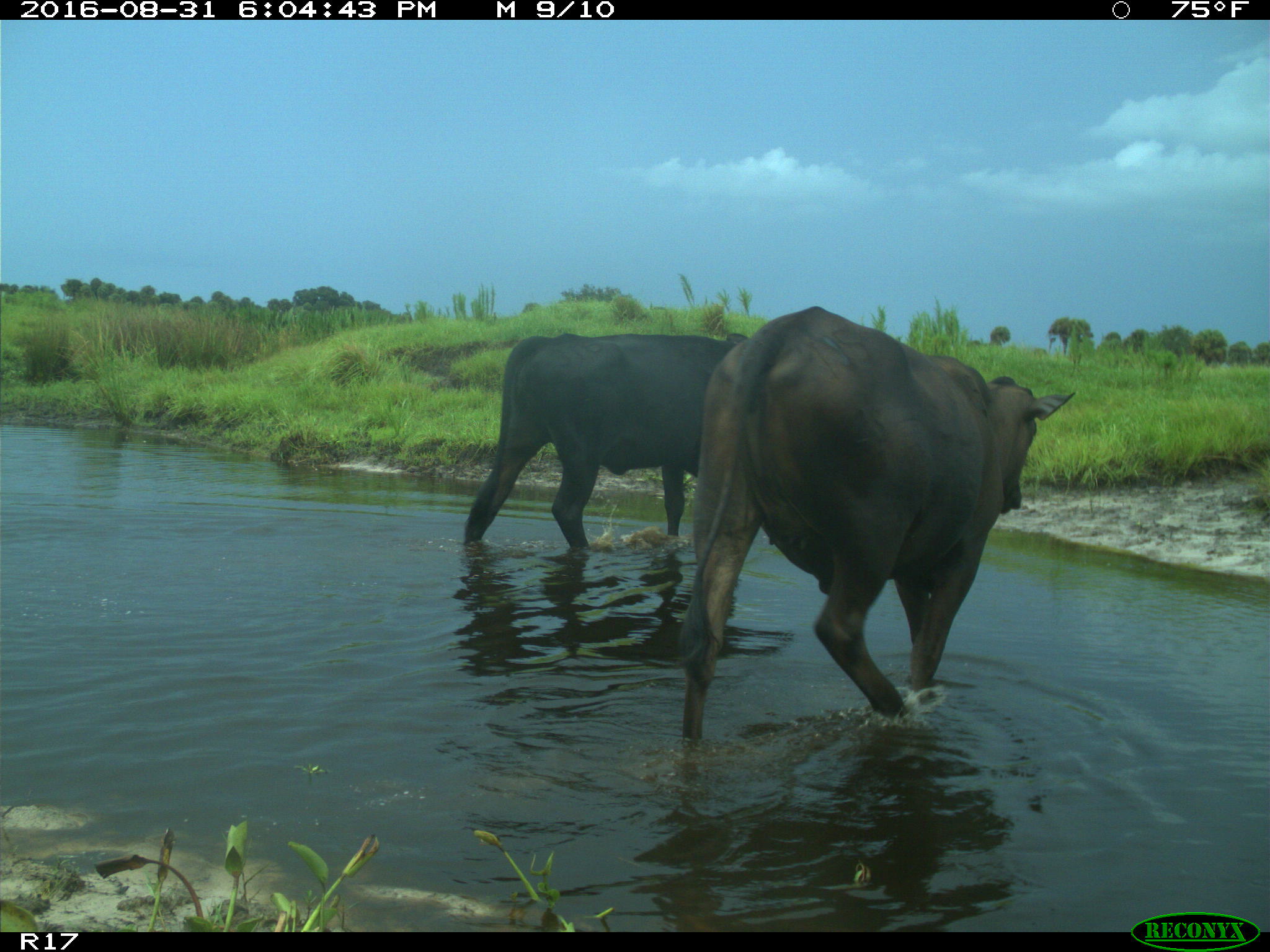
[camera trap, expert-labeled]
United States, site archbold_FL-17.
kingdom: Animalia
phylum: Chordata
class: Mammalia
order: Artiodactyla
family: Bovidae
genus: Bos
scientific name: Bos taurus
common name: domestic cow